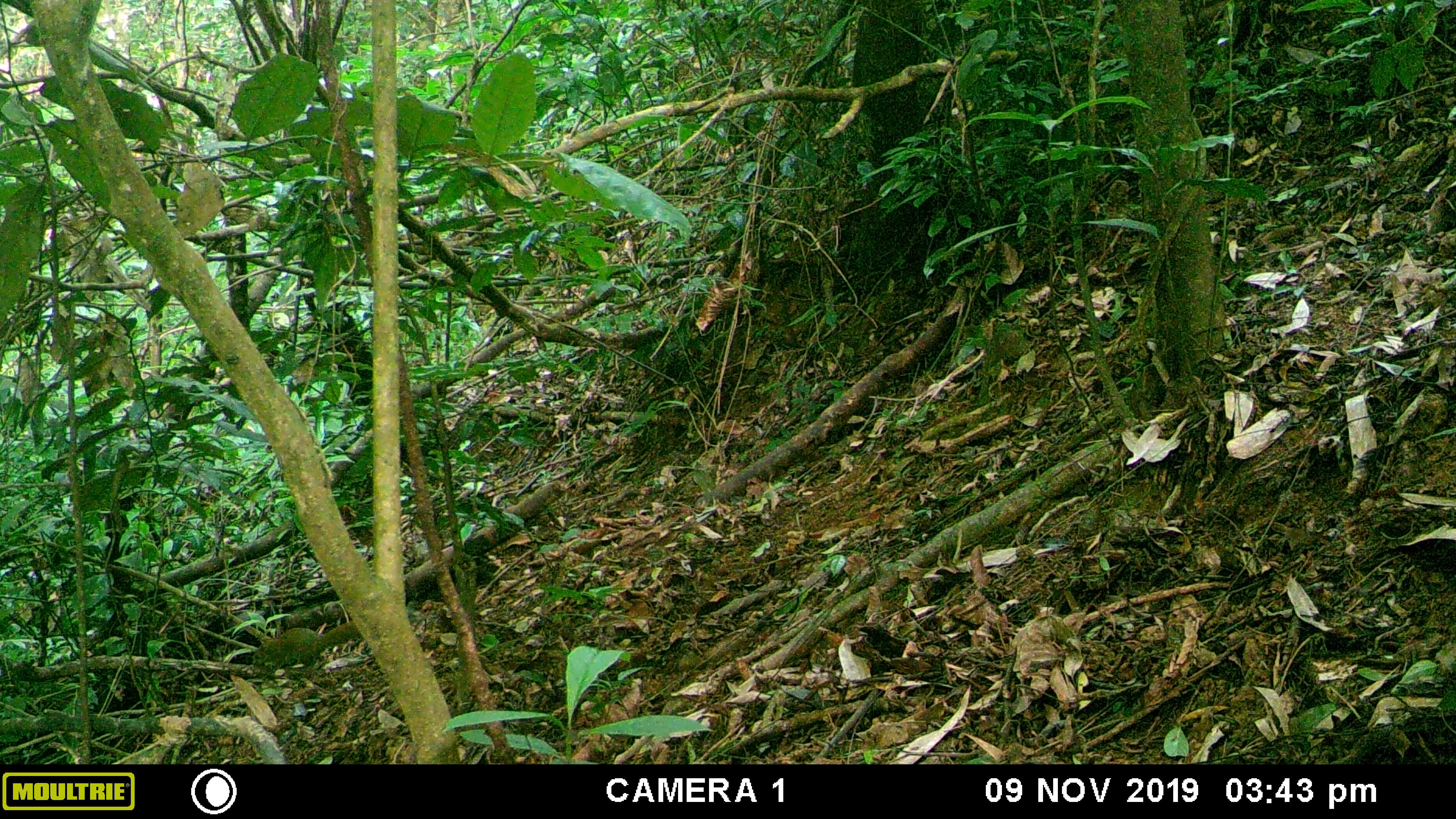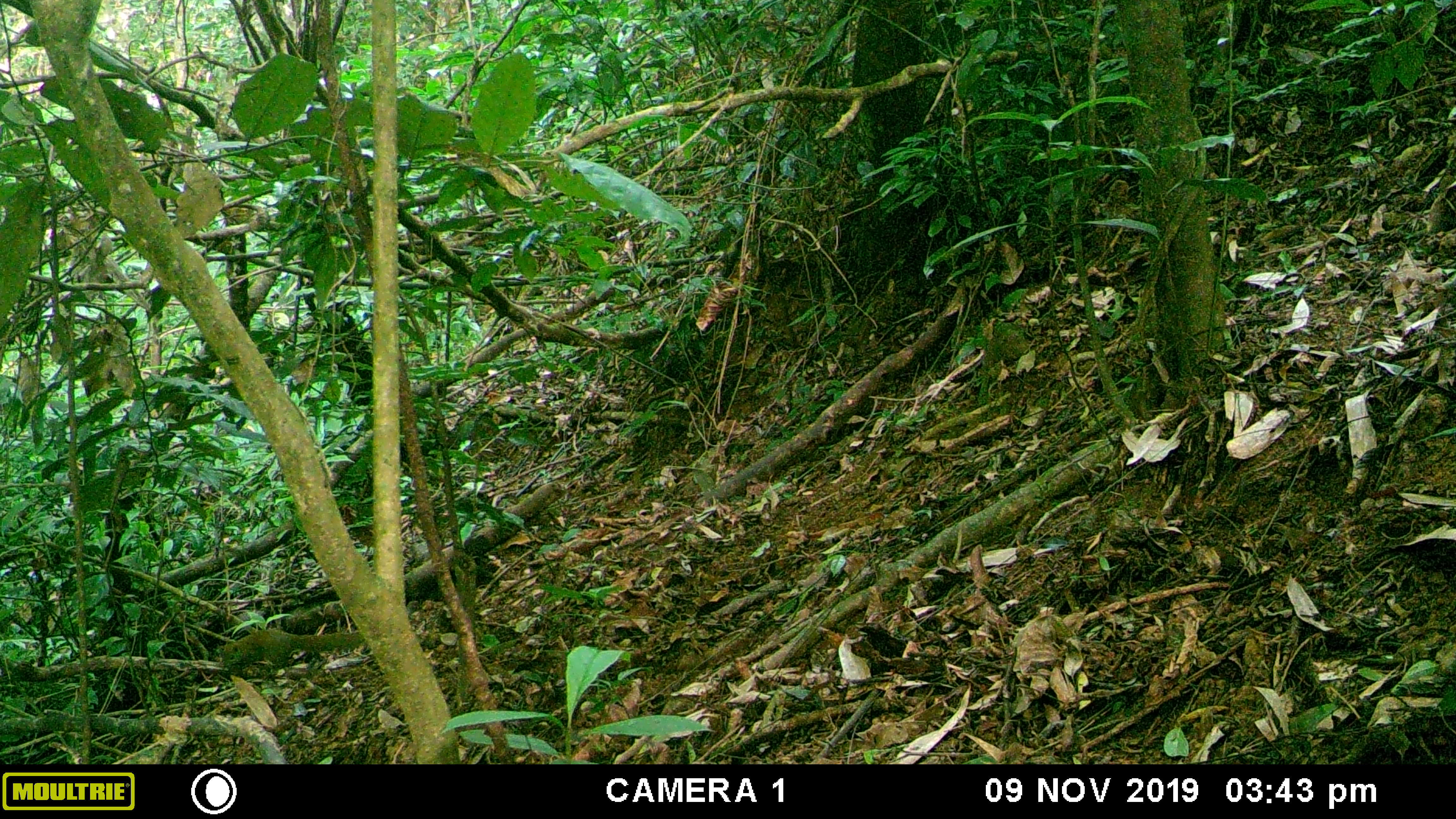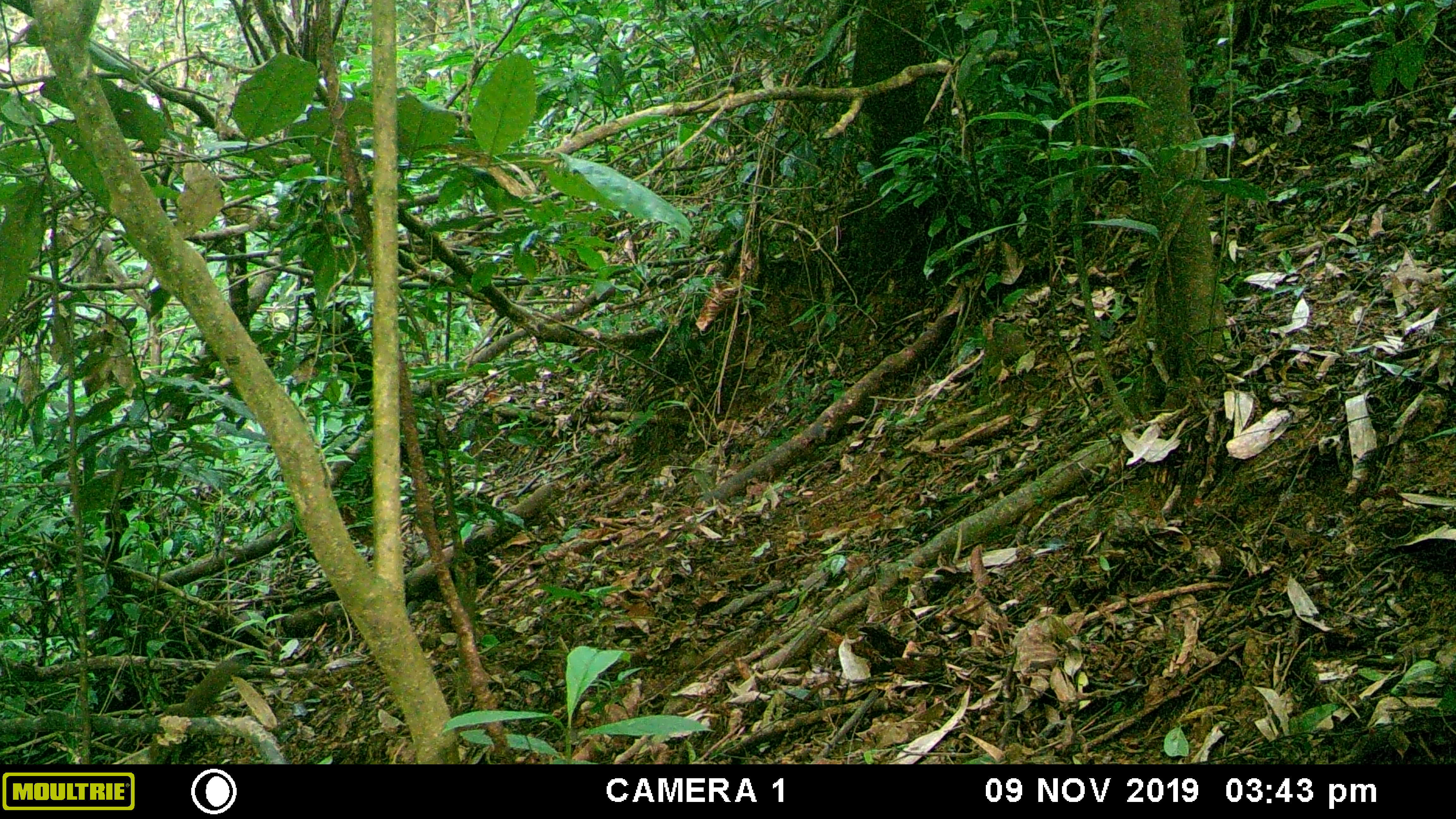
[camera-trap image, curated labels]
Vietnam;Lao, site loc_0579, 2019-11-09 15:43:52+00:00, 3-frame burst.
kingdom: Animalia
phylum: Chordata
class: Mammalia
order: Rodentia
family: Sciuridae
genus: Callosciurus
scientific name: Callosciurus erythraeus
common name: pallas's squirrel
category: pallass squirrel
Pallass squirrel (pallas's squirrel) (Callosciurus erythraeus). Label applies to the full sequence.